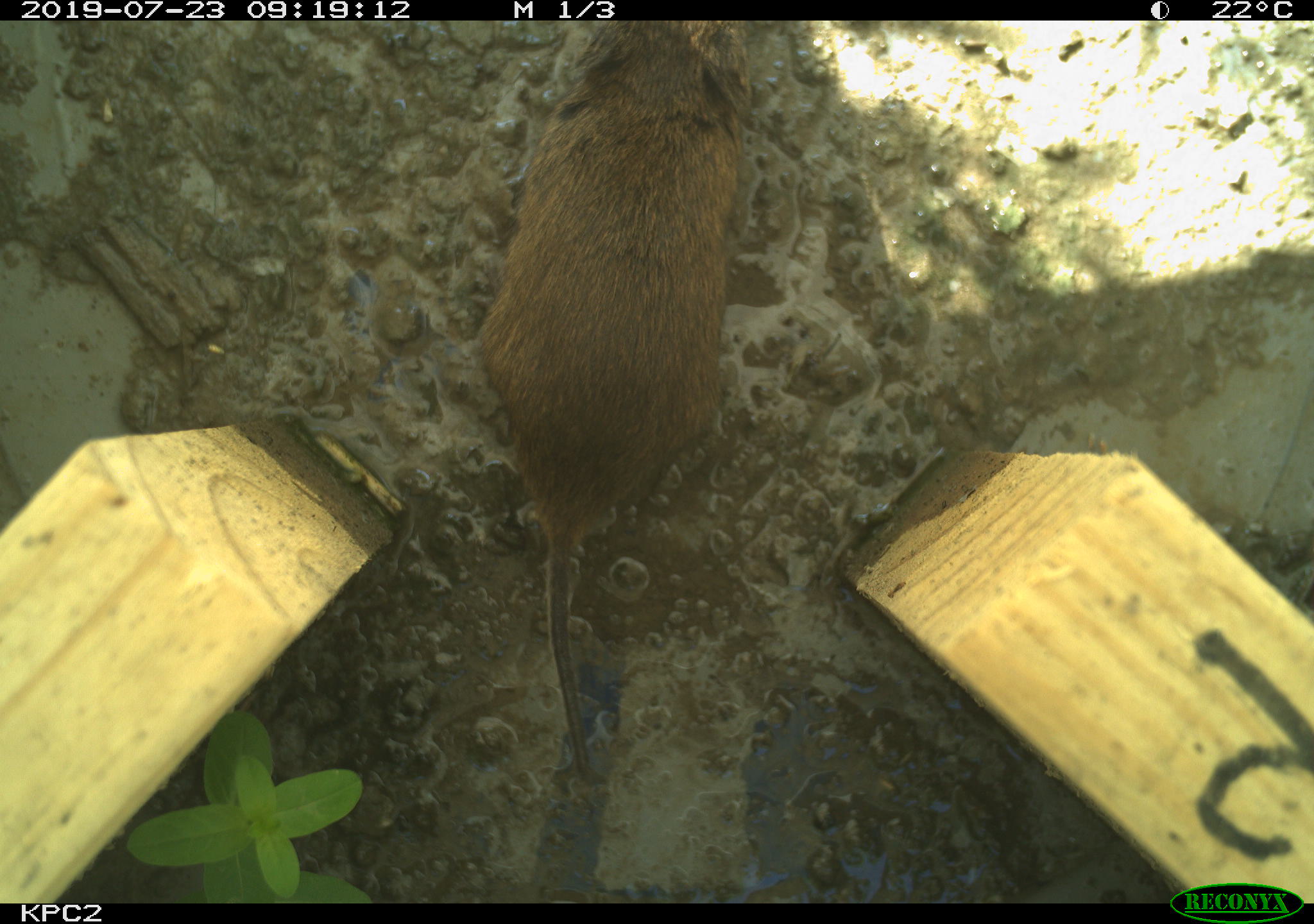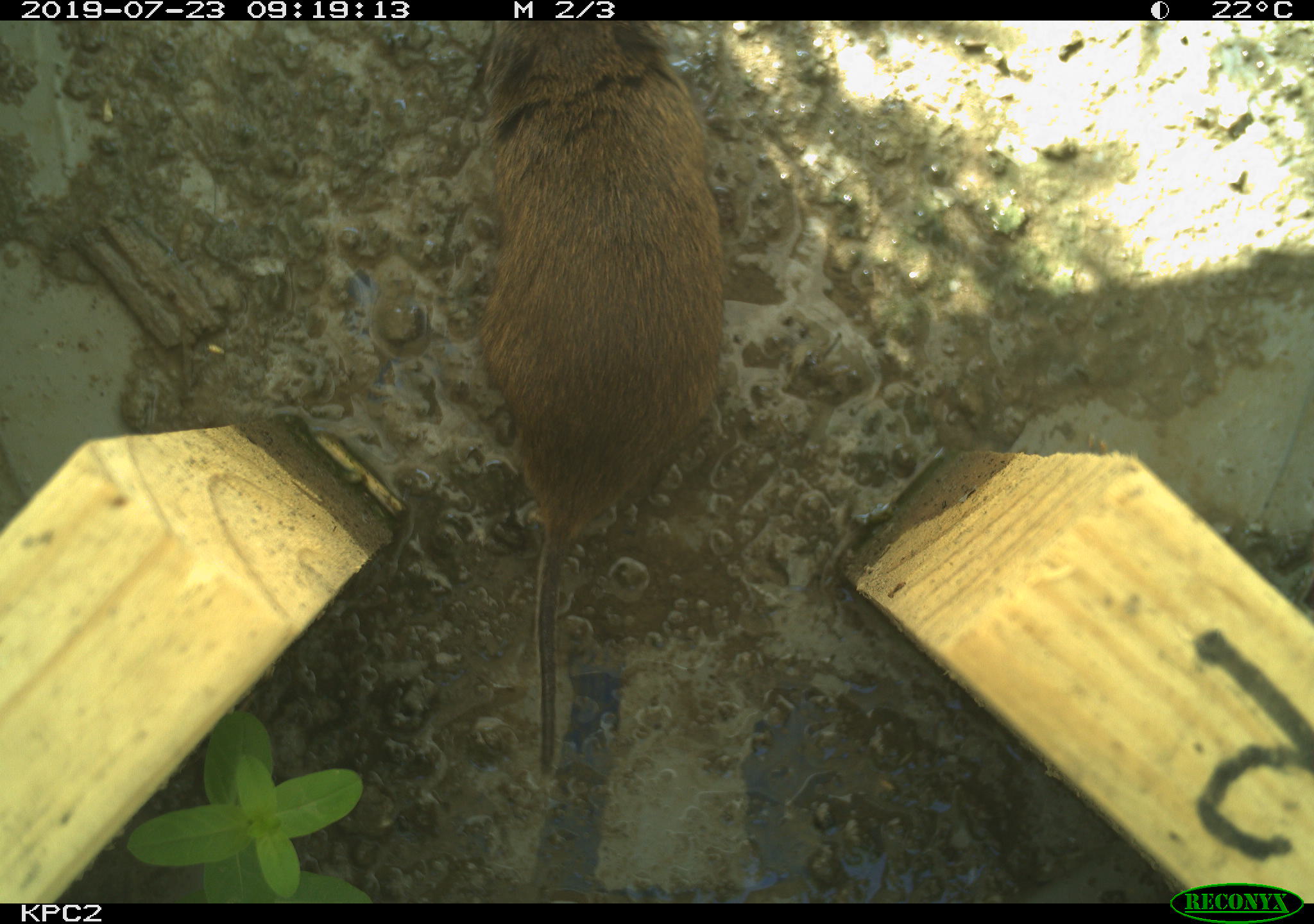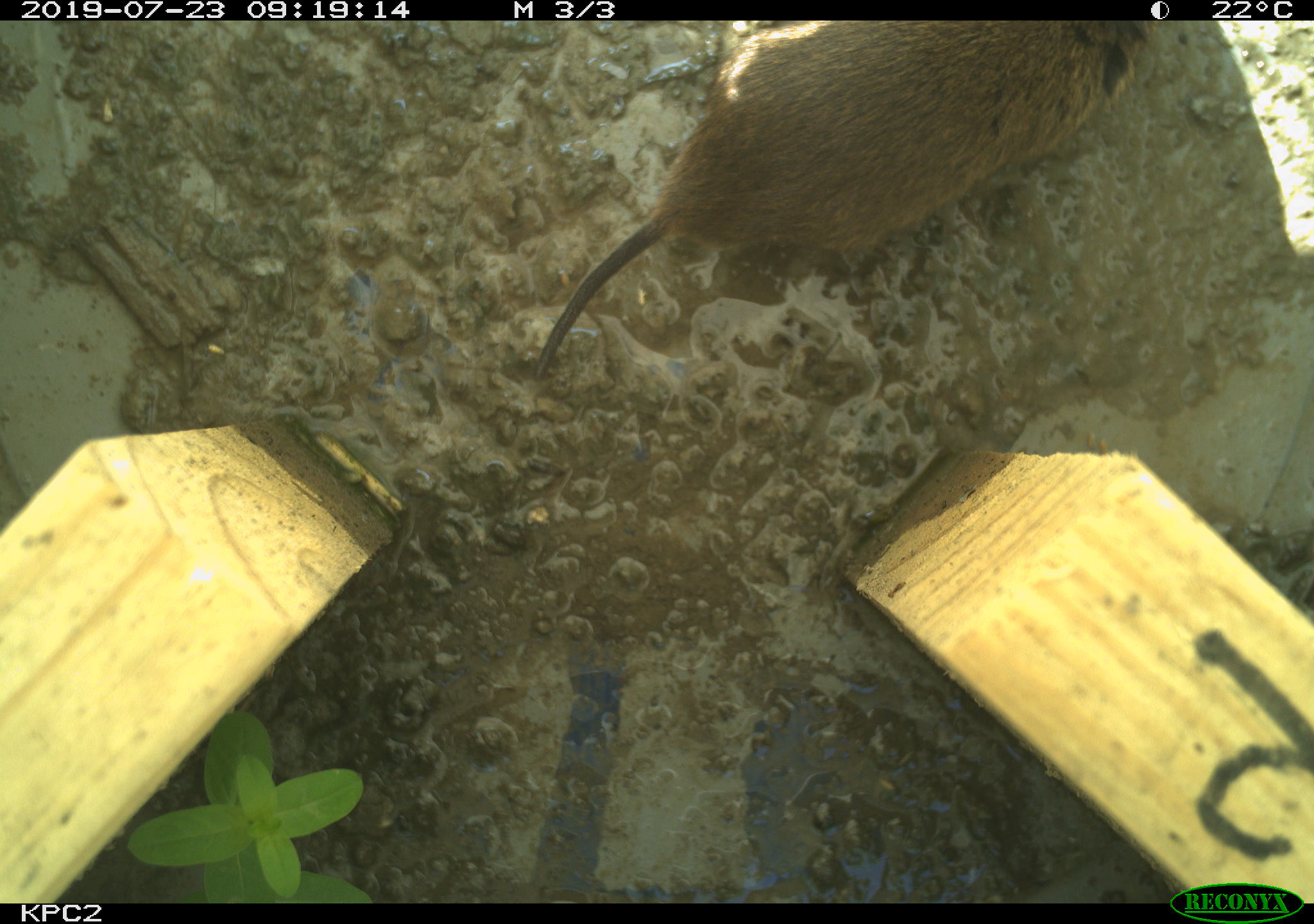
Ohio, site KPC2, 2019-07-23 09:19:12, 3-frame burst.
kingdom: Animalia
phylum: Chordata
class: Mammalia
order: Rodentia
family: Cricetidae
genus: Microtus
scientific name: Microtus pennsylvanicus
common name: meadow vole